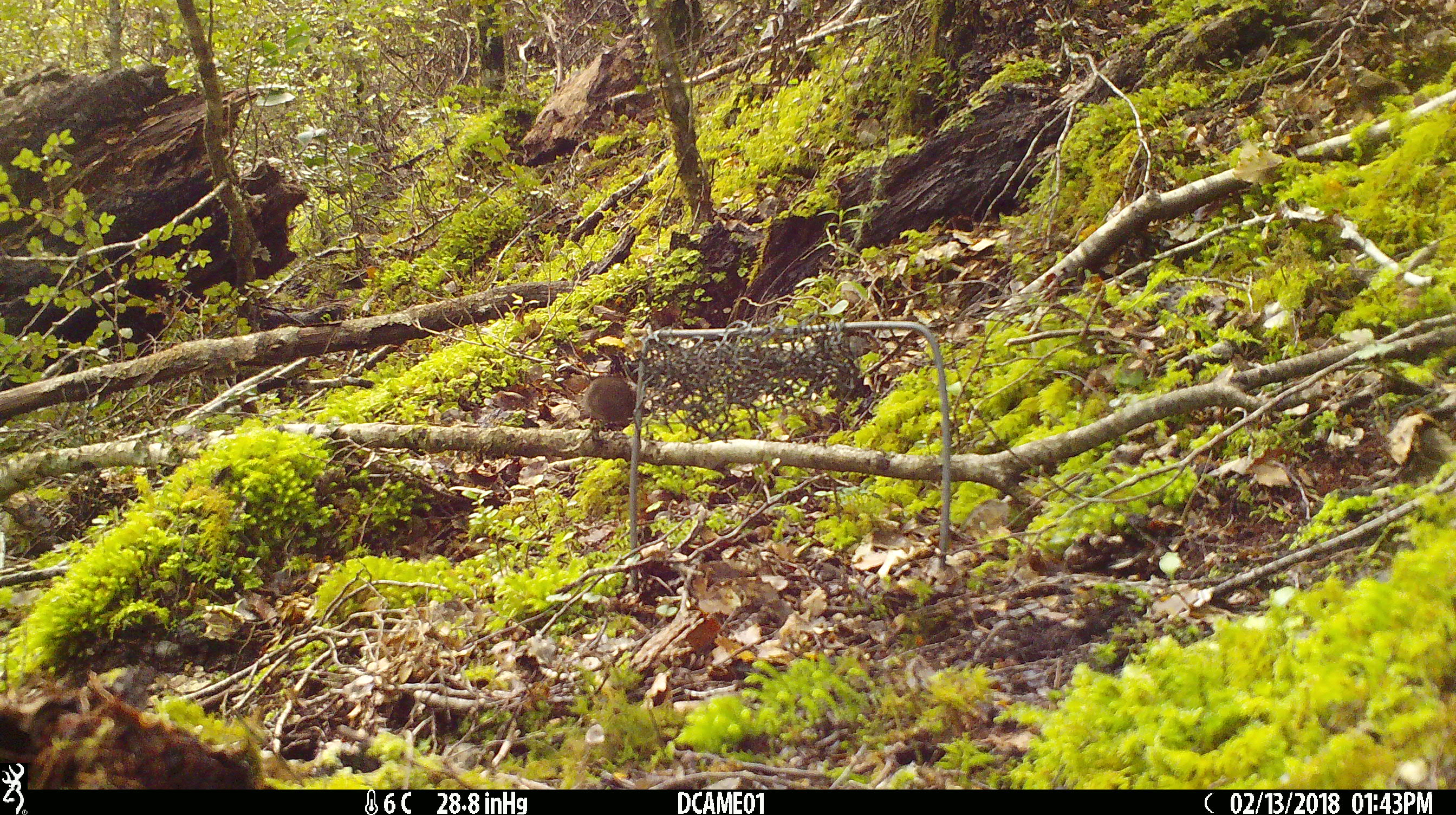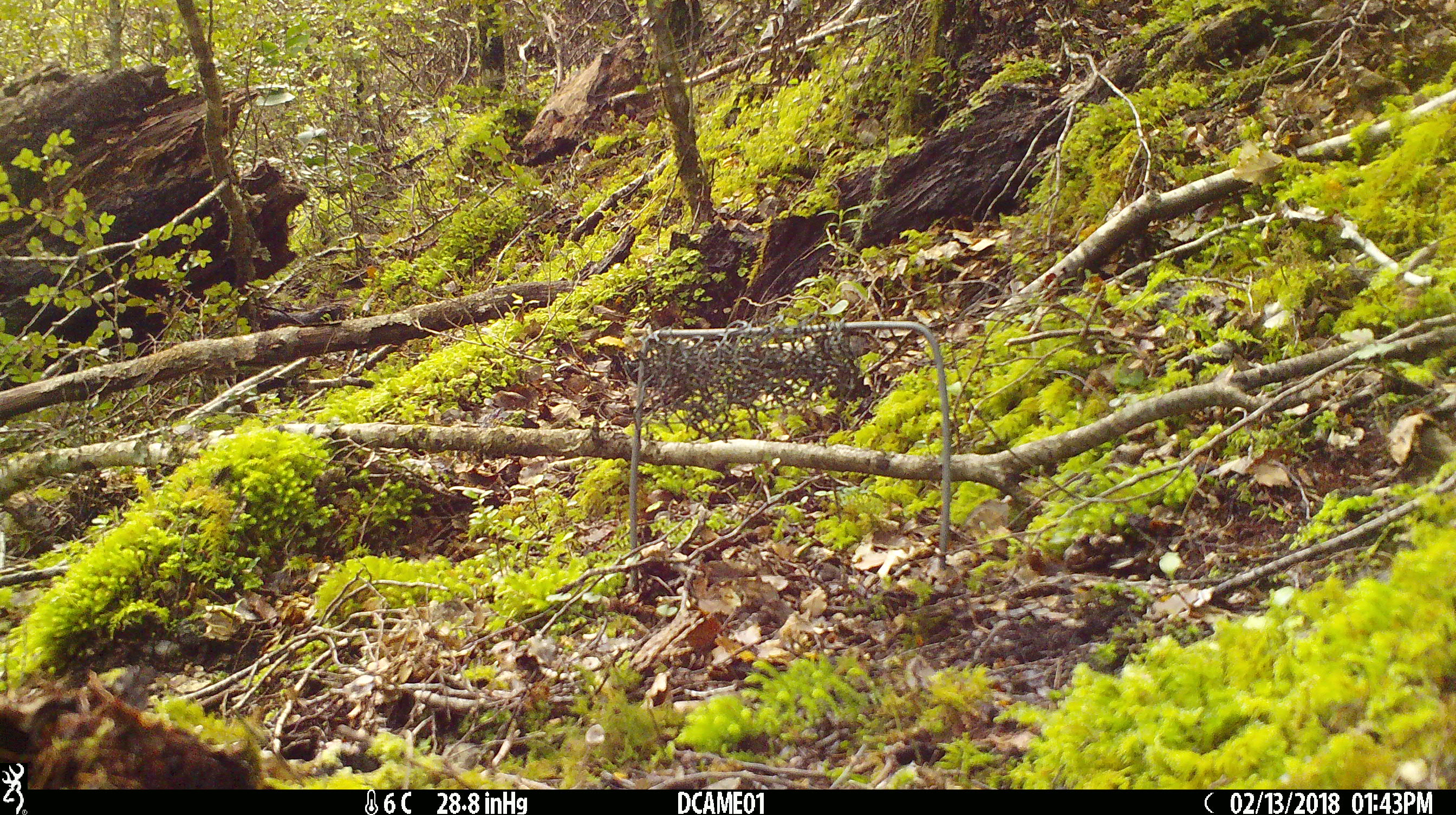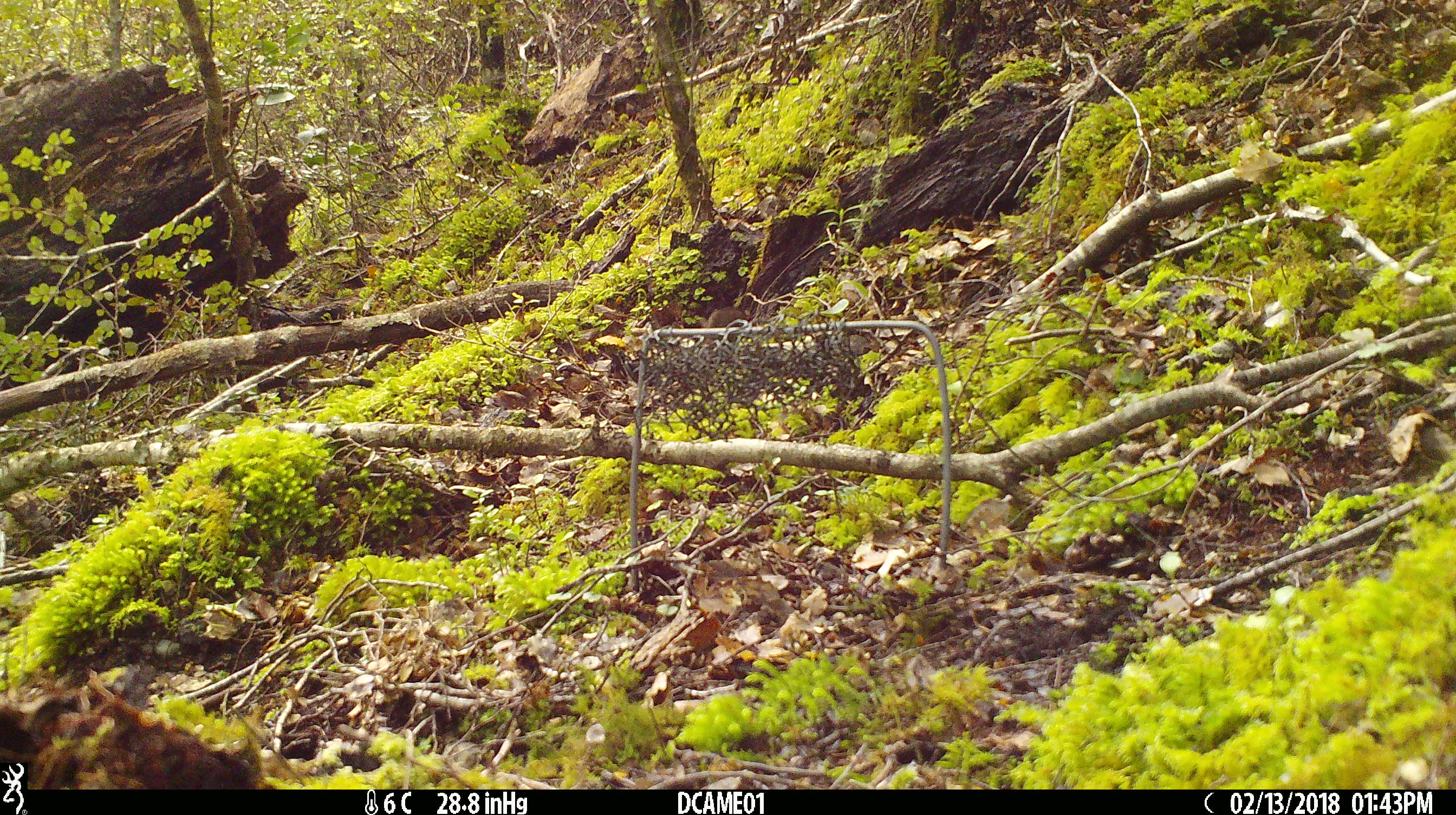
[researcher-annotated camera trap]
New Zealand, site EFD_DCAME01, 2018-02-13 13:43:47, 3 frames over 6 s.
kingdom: Animalia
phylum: Chordata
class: Mammalia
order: Rodentia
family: Muridae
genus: Mus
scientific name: Mus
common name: mouse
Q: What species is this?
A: Mouse (Mus).